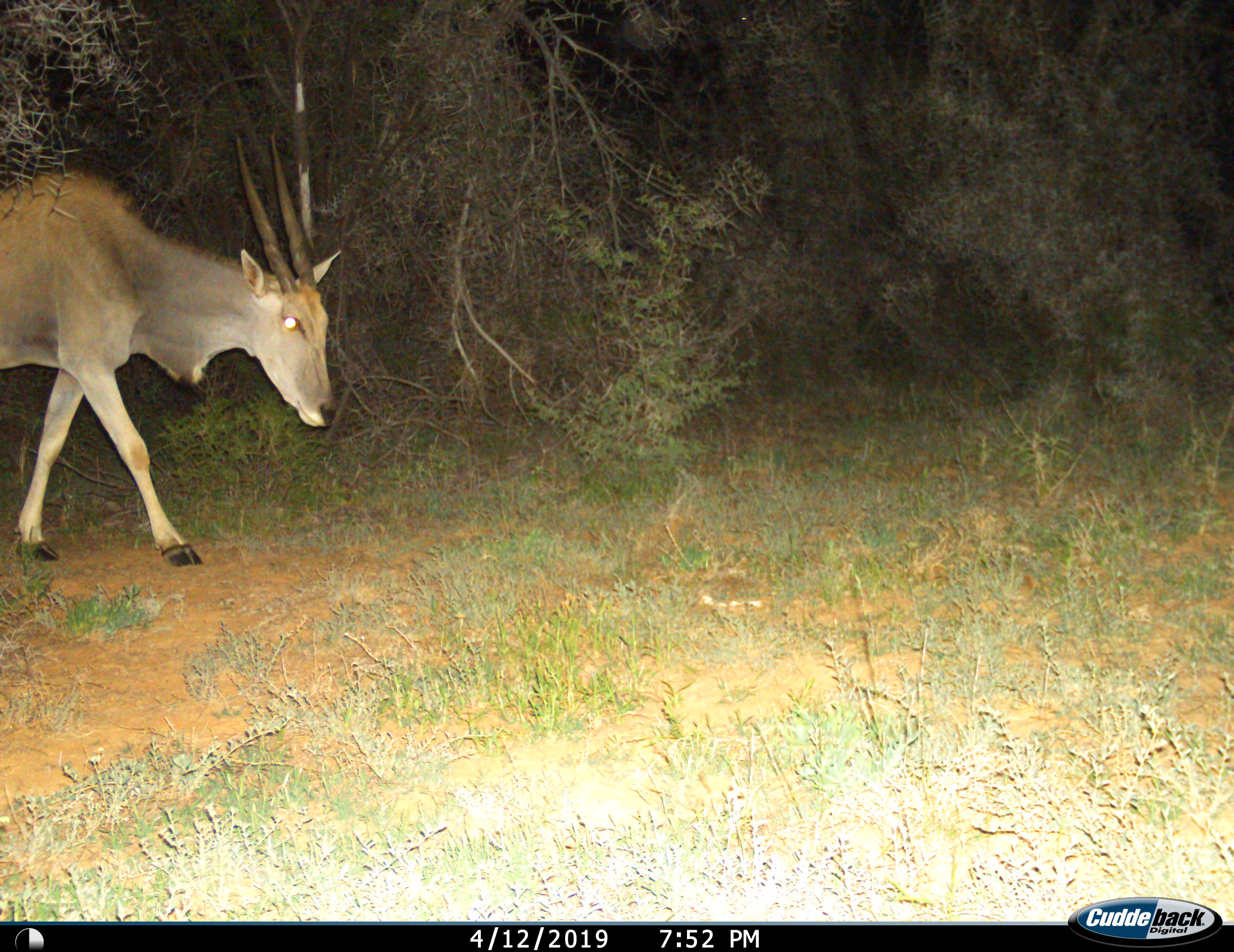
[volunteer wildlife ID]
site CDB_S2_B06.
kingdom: Animalia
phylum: Chordata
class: Mammalia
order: Artiodactyla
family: Bovidae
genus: Tragelaphus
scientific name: Tragelaphus oryx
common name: eland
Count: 1.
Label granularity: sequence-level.